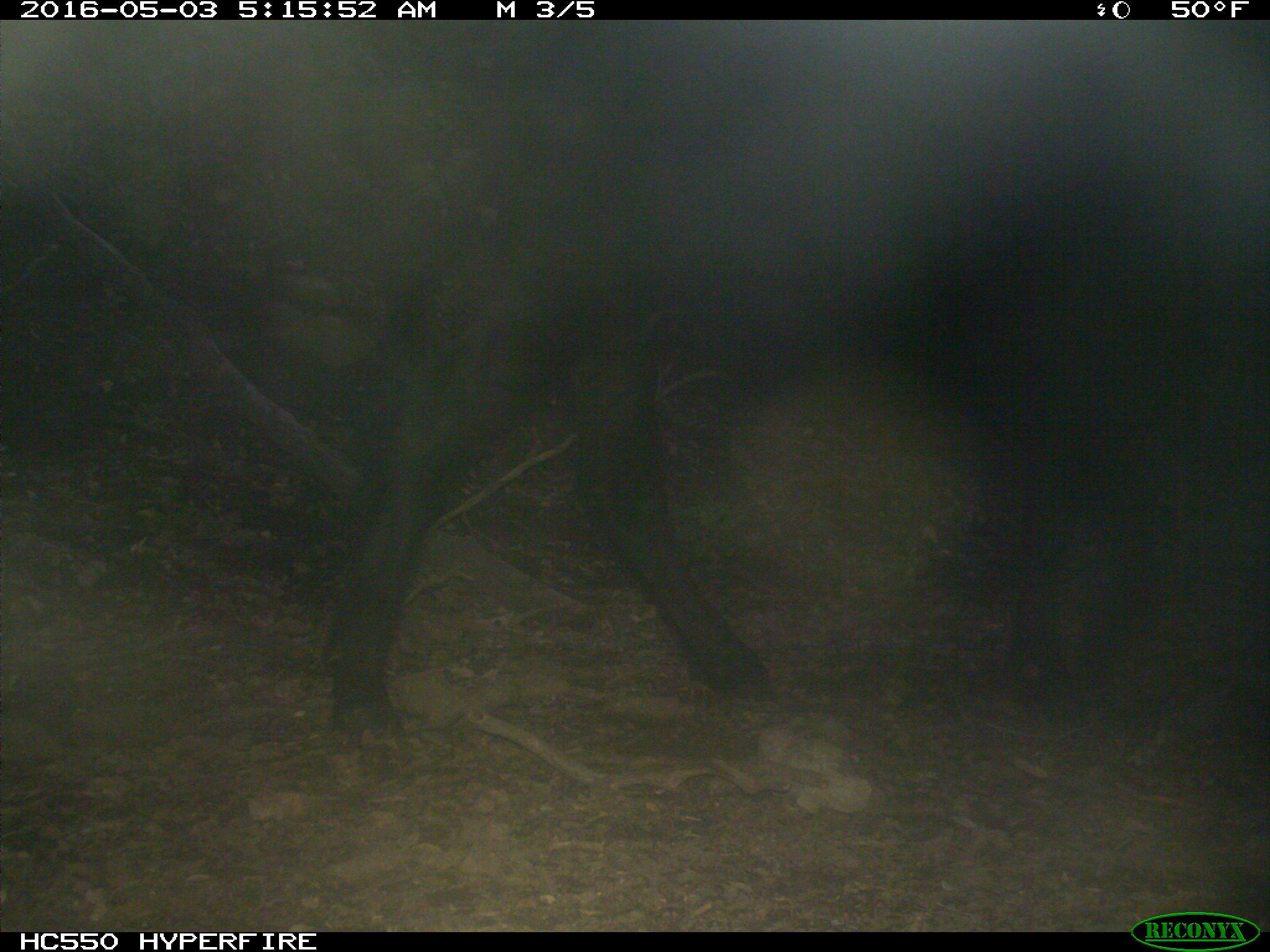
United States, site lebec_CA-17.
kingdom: Animalia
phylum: Chordata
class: Mammalia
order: Artiodactyla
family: Bovidae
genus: Bos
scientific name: Bos taurus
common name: domestic cow